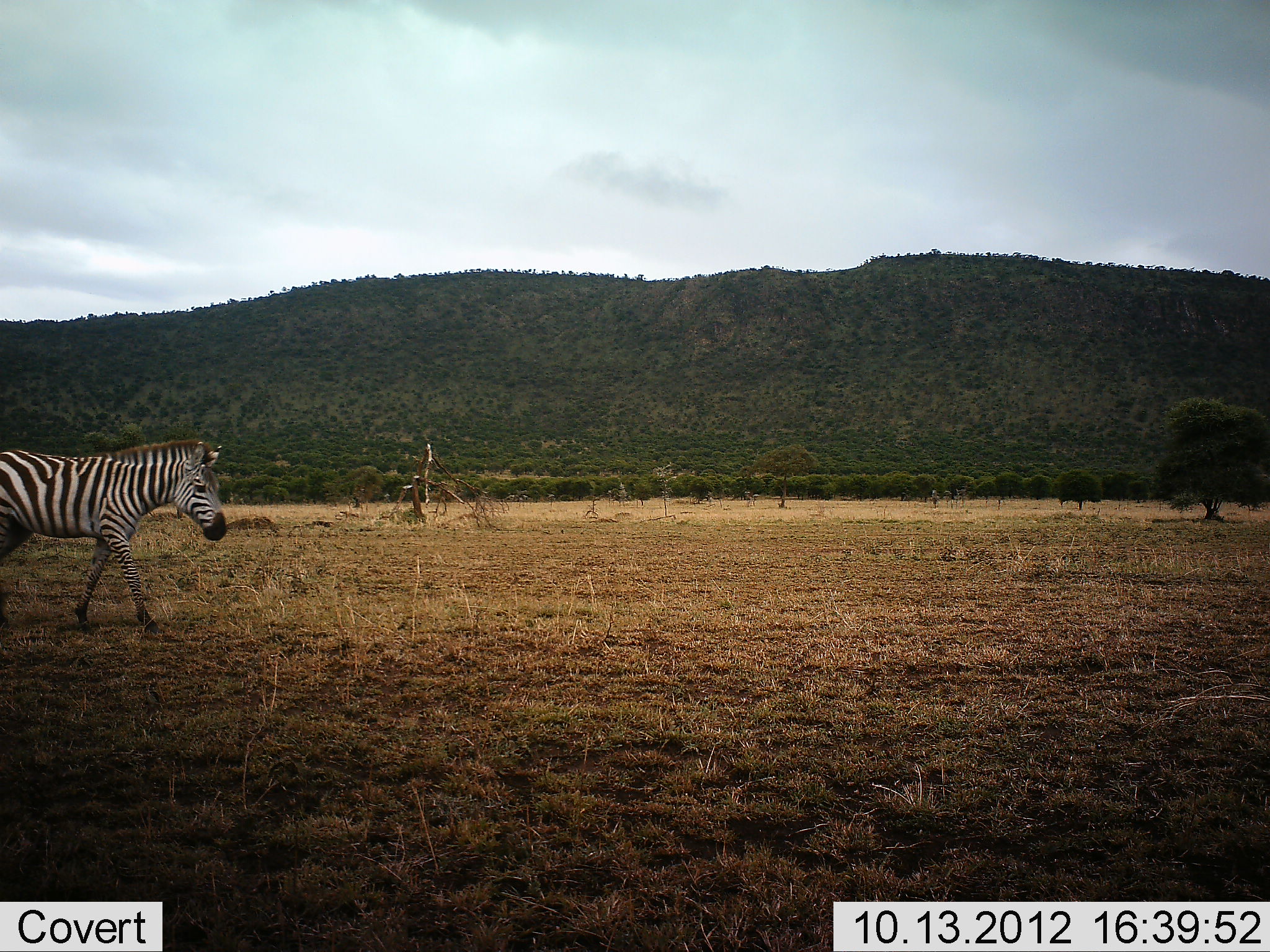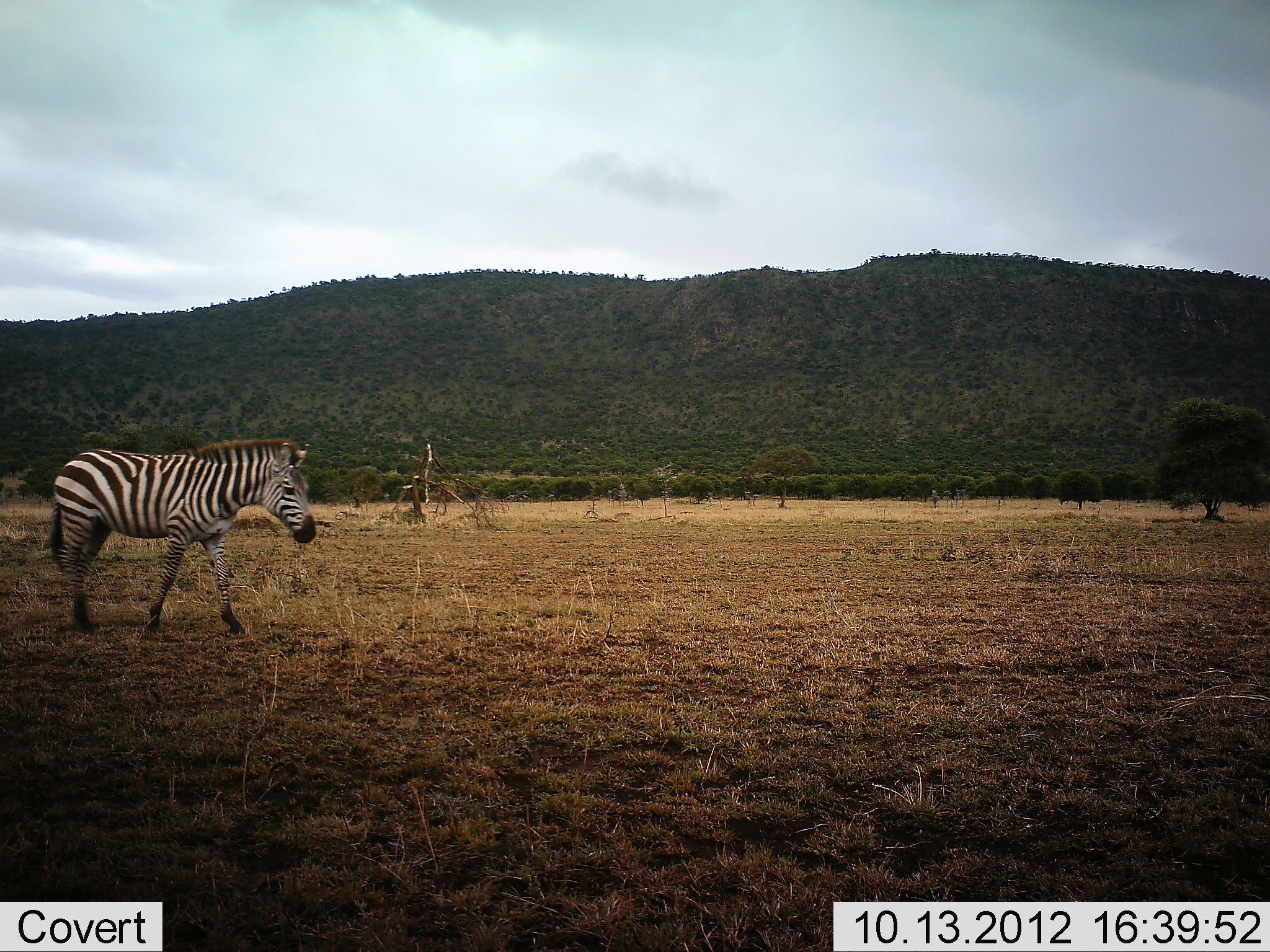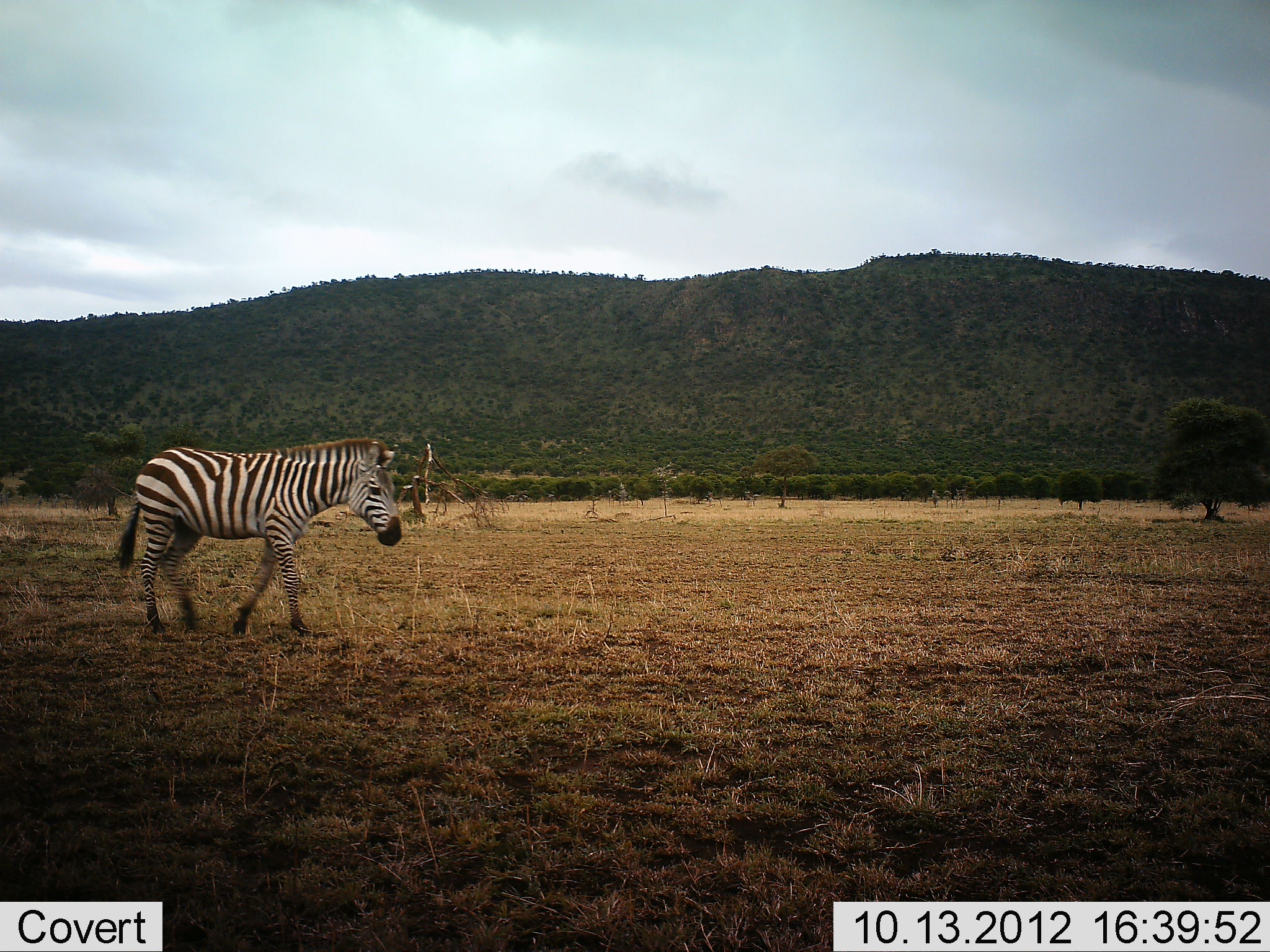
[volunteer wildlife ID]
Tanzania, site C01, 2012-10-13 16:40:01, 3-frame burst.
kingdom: Animalia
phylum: Chordata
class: Mammalia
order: Perissodactyla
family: Equidae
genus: Equus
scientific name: Equus quagga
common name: plains zebra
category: zebra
Zebra (plains zebra) (Equus quagga), count 1. Behavior (volunteer vote fractions): standing 0%, resting 0%, moving 100%, interacting 0%. Young present (vote fraction): 0%. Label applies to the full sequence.